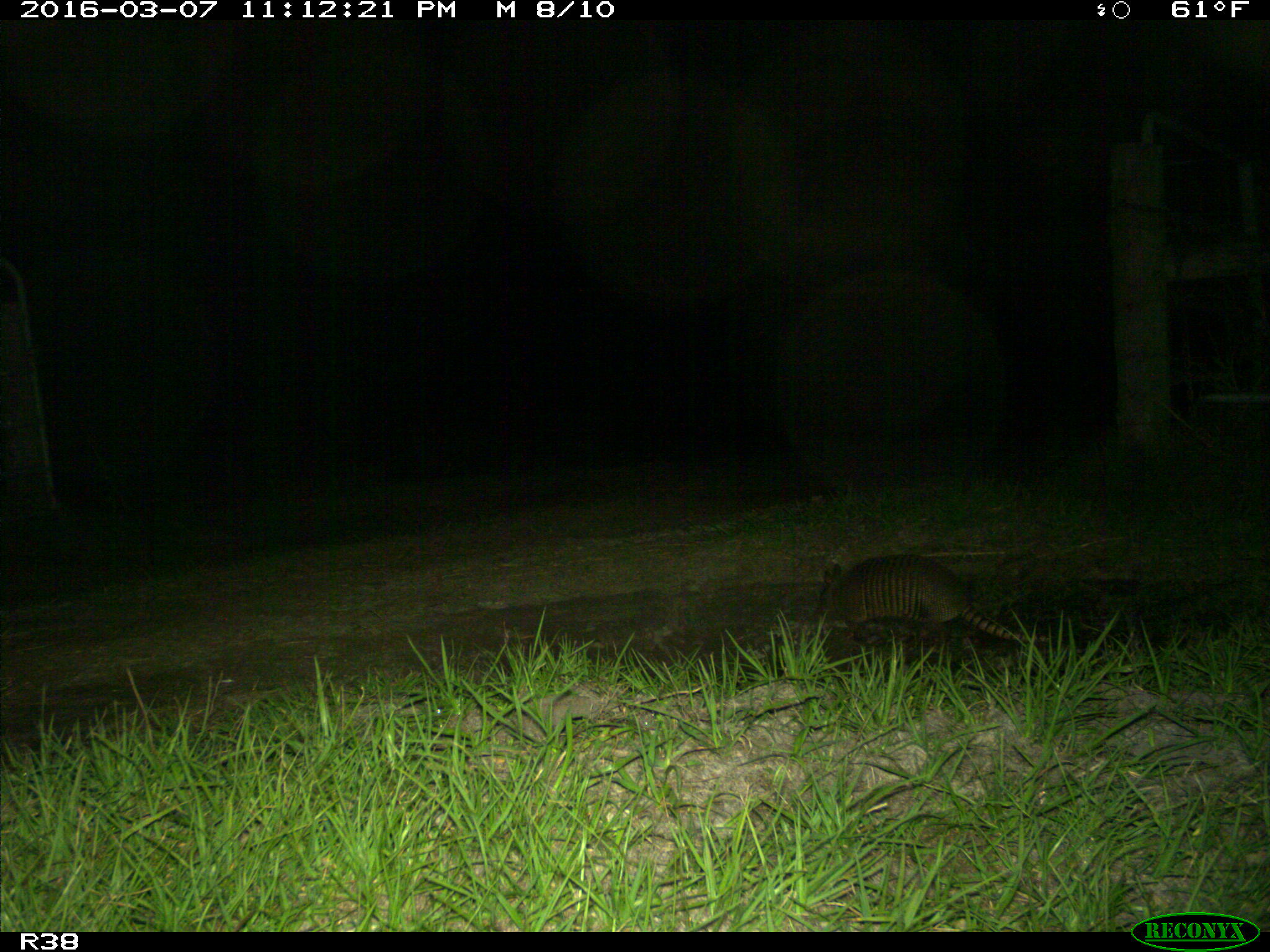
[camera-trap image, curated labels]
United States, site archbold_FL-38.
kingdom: Animalia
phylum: Chordata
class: Mammalia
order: Cingulata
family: Dasypodidae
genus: Dasypus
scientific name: Dasypus novemcinctus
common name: nine-banded armadillo